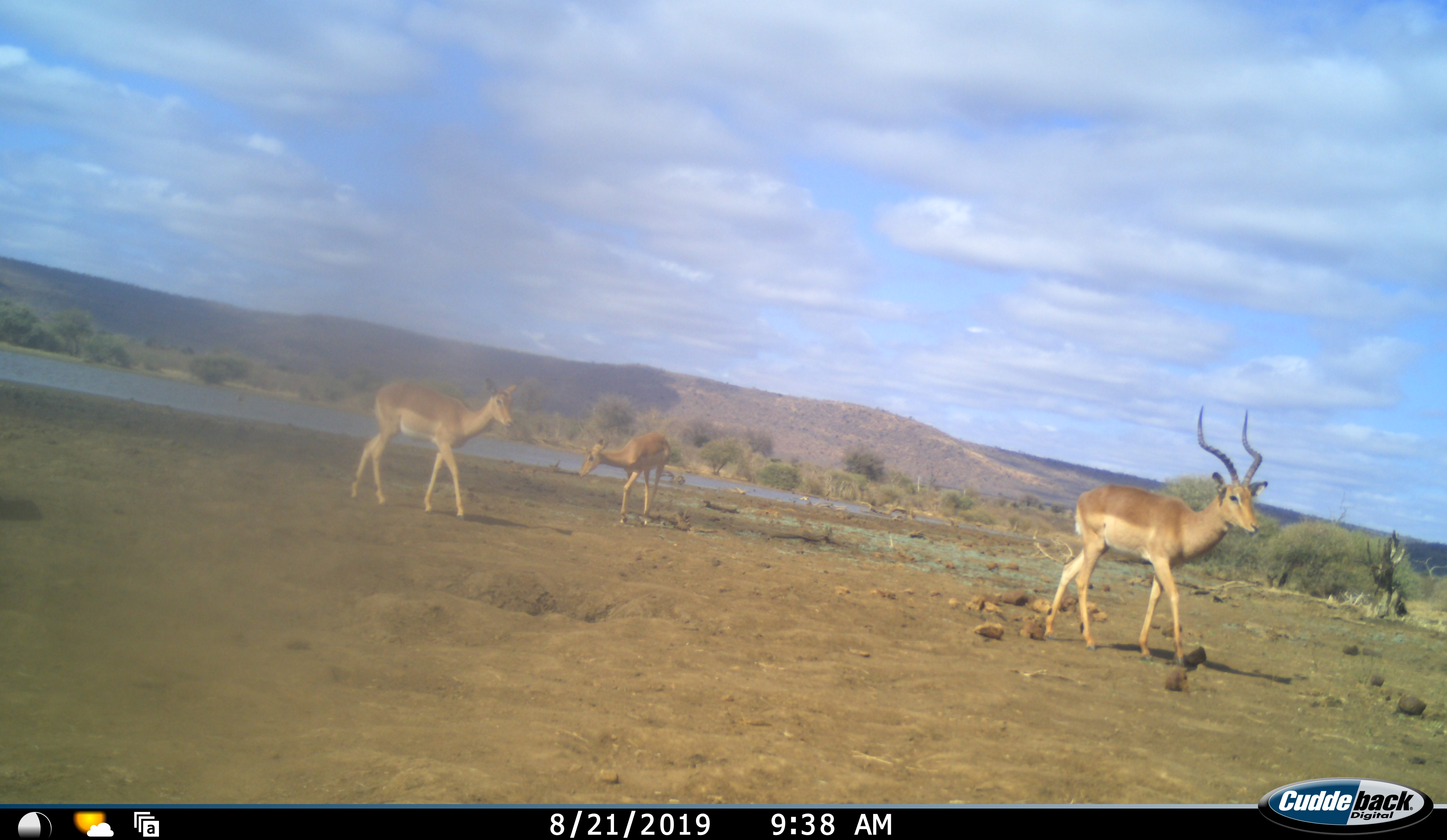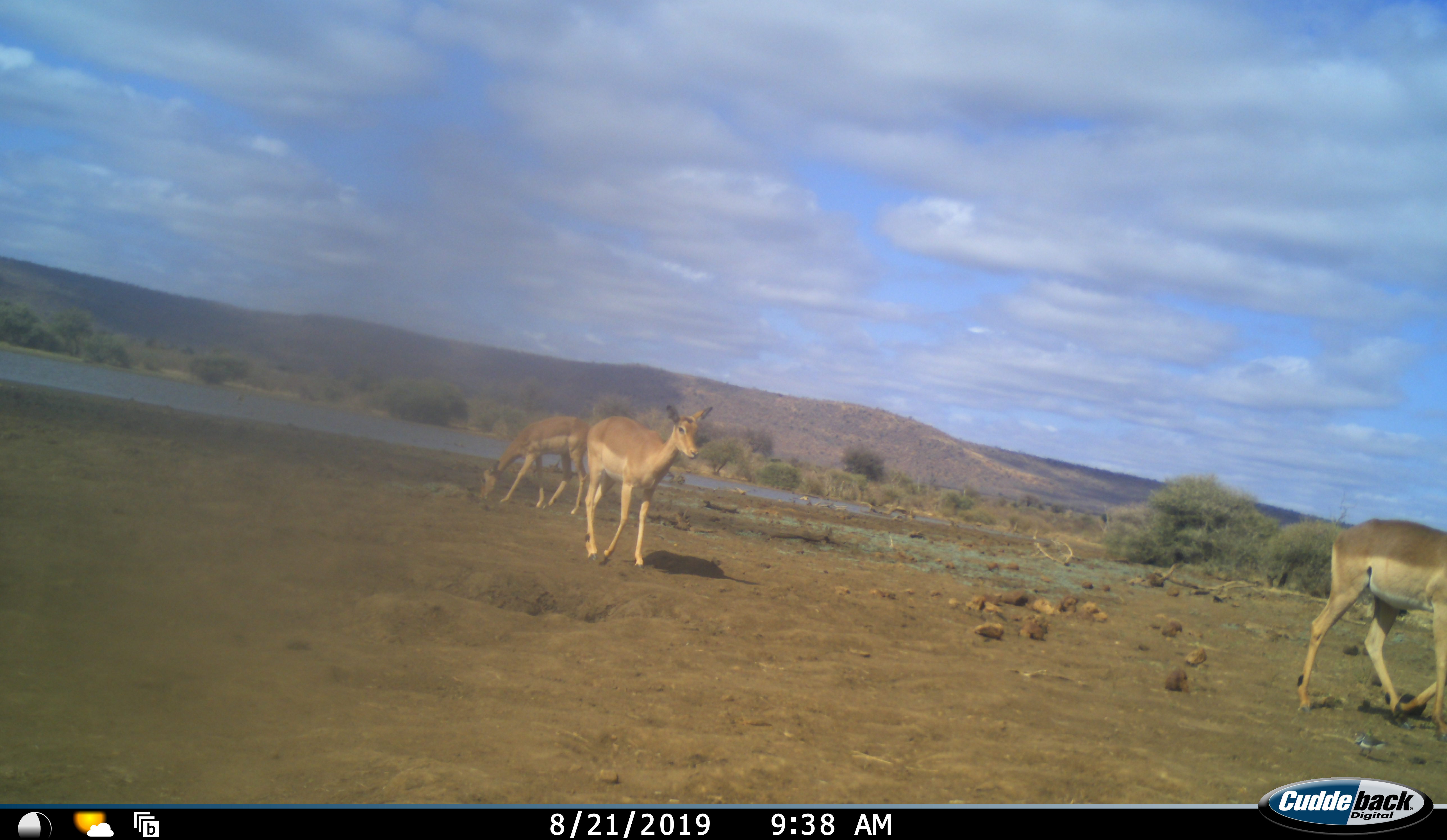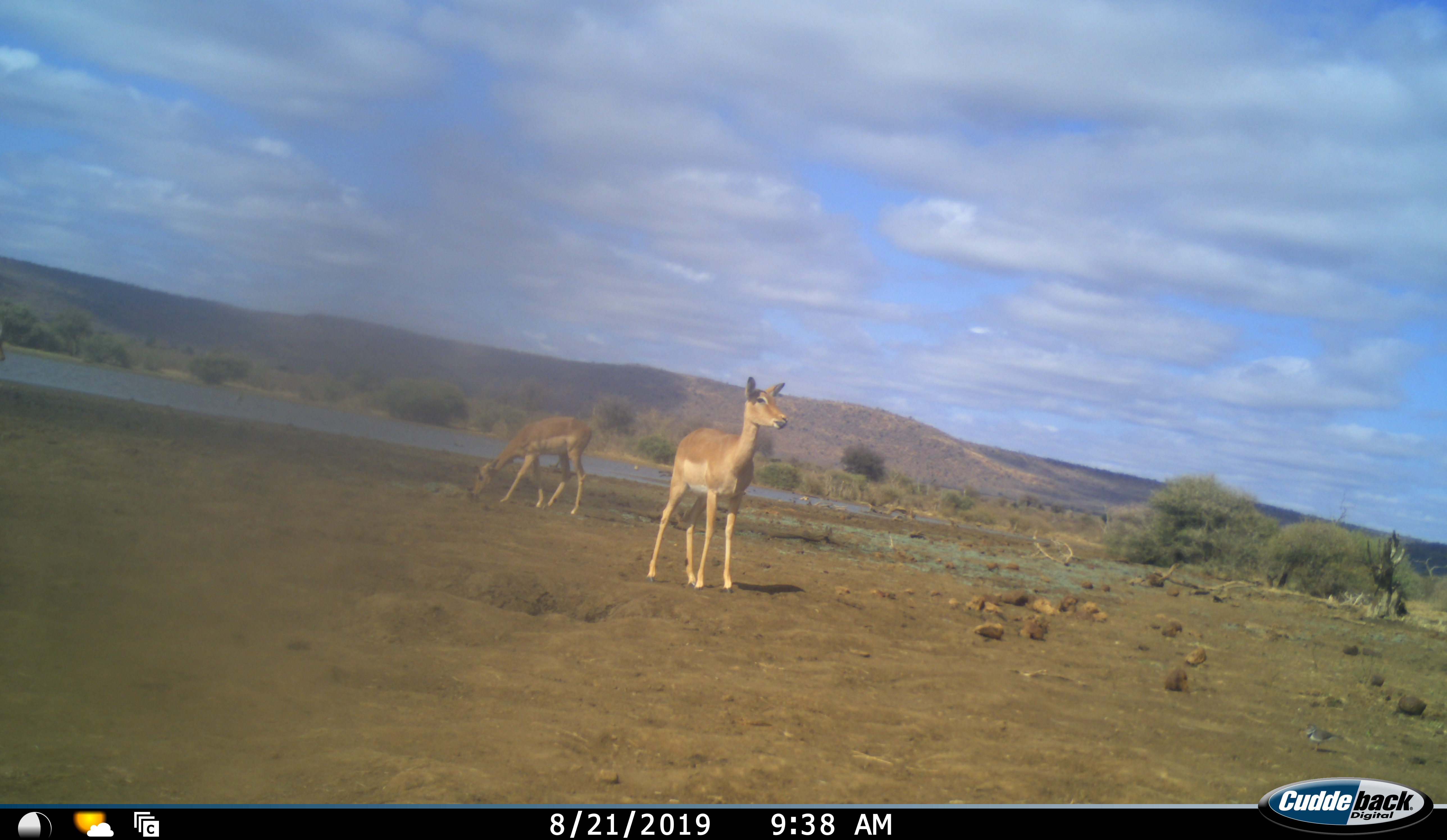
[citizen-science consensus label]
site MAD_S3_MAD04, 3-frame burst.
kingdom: Animalia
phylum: Chordata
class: Mammalia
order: Artiodactyla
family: Bovidae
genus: Aepyceros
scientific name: Aepyceros melampus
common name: impala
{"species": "impala (Aepyceros melampus)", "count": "3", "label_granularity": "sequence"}